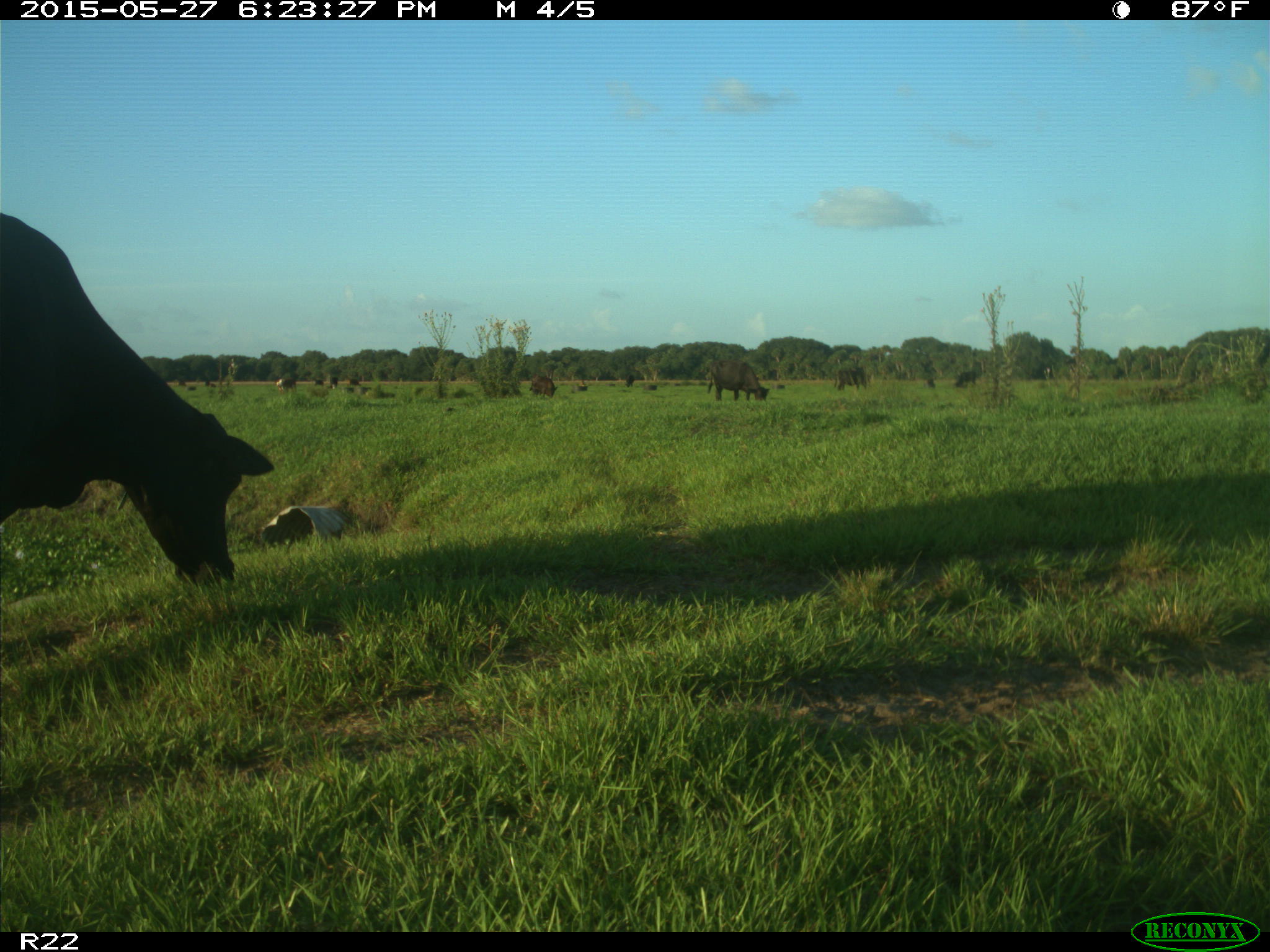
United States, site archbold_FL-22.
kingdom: Animalia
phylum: Chordata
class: Mammalia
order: Artiodactyla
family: Bovidae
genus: Bos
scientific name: Bos taurus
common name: domestic cow